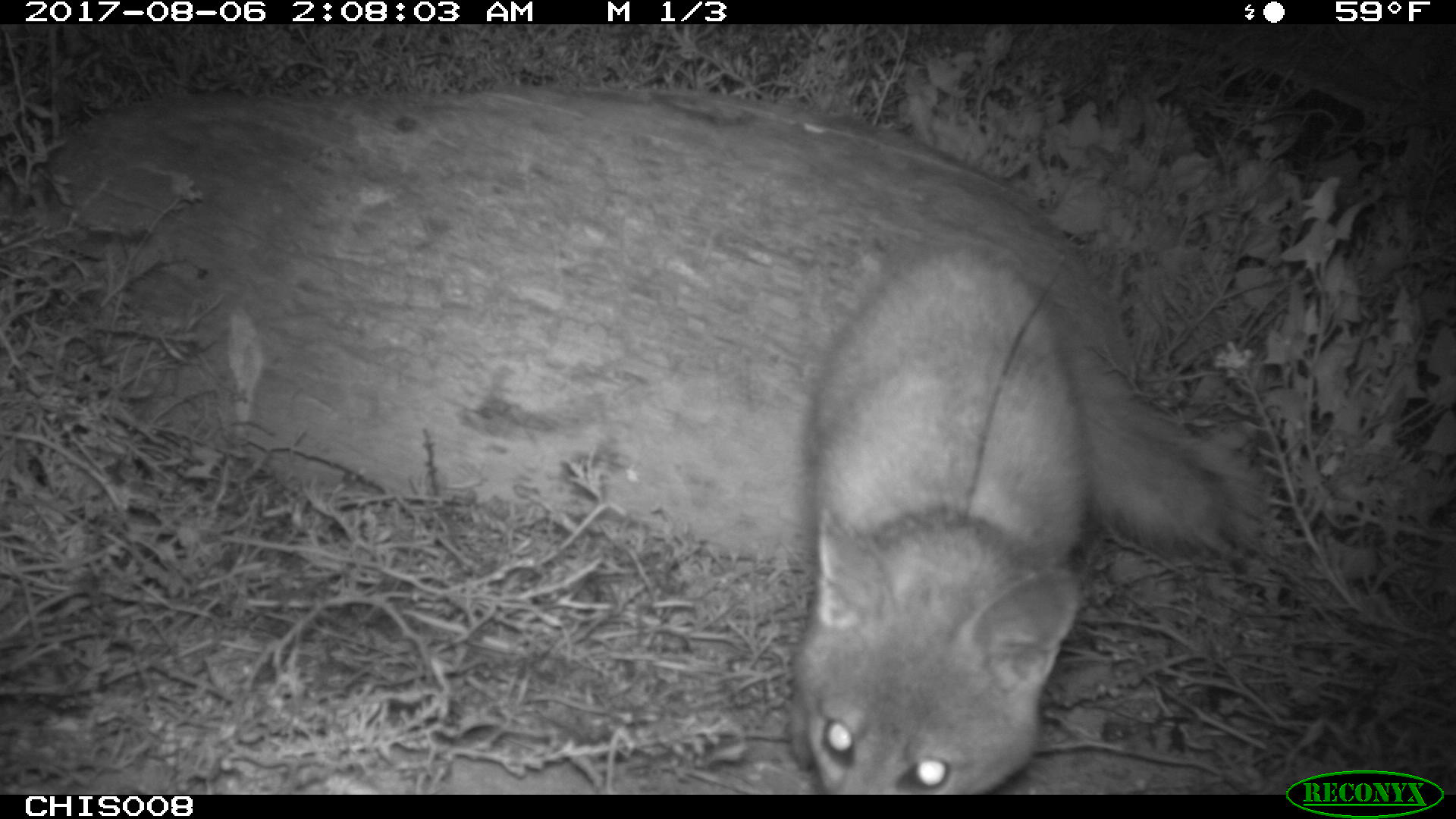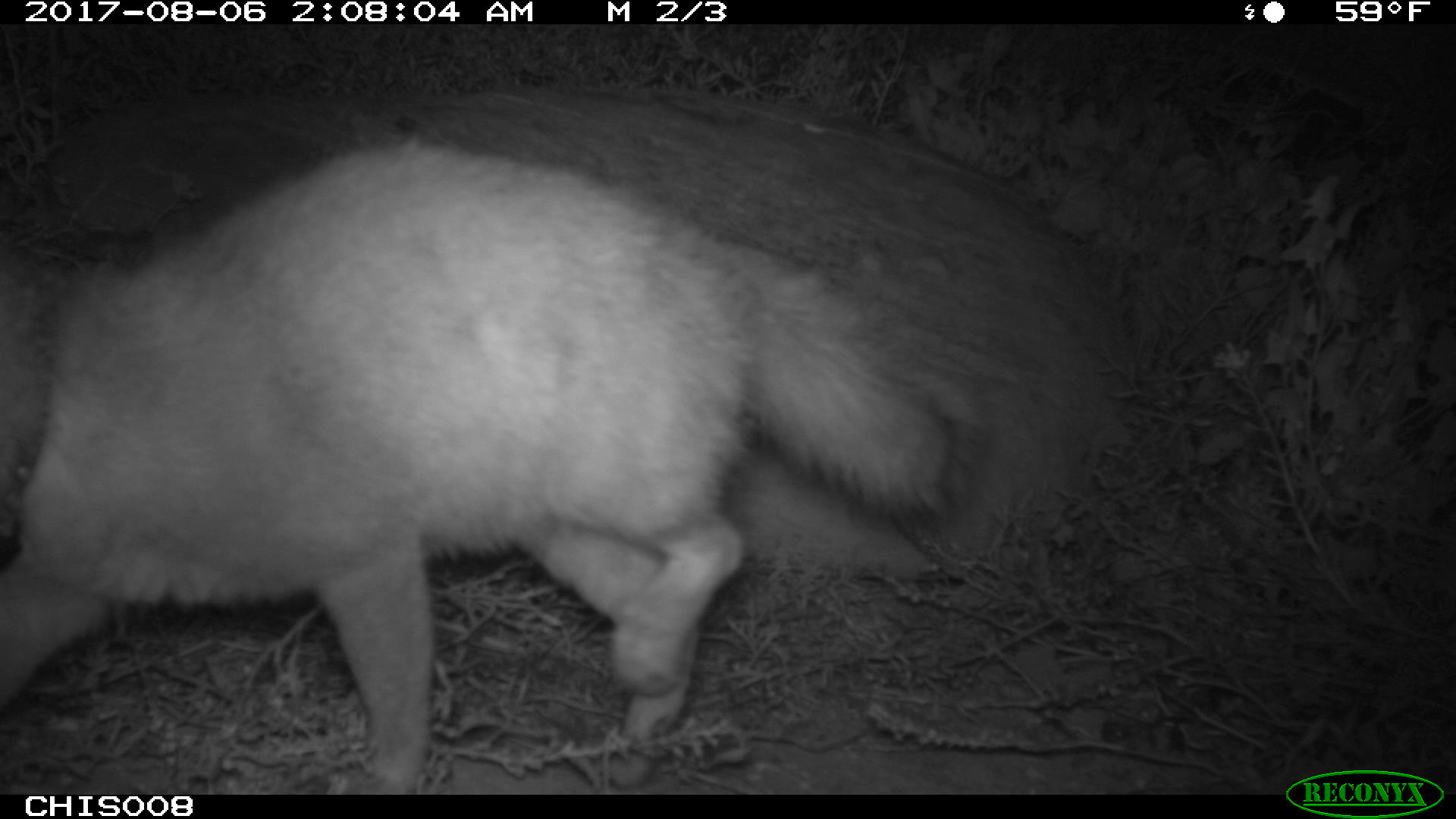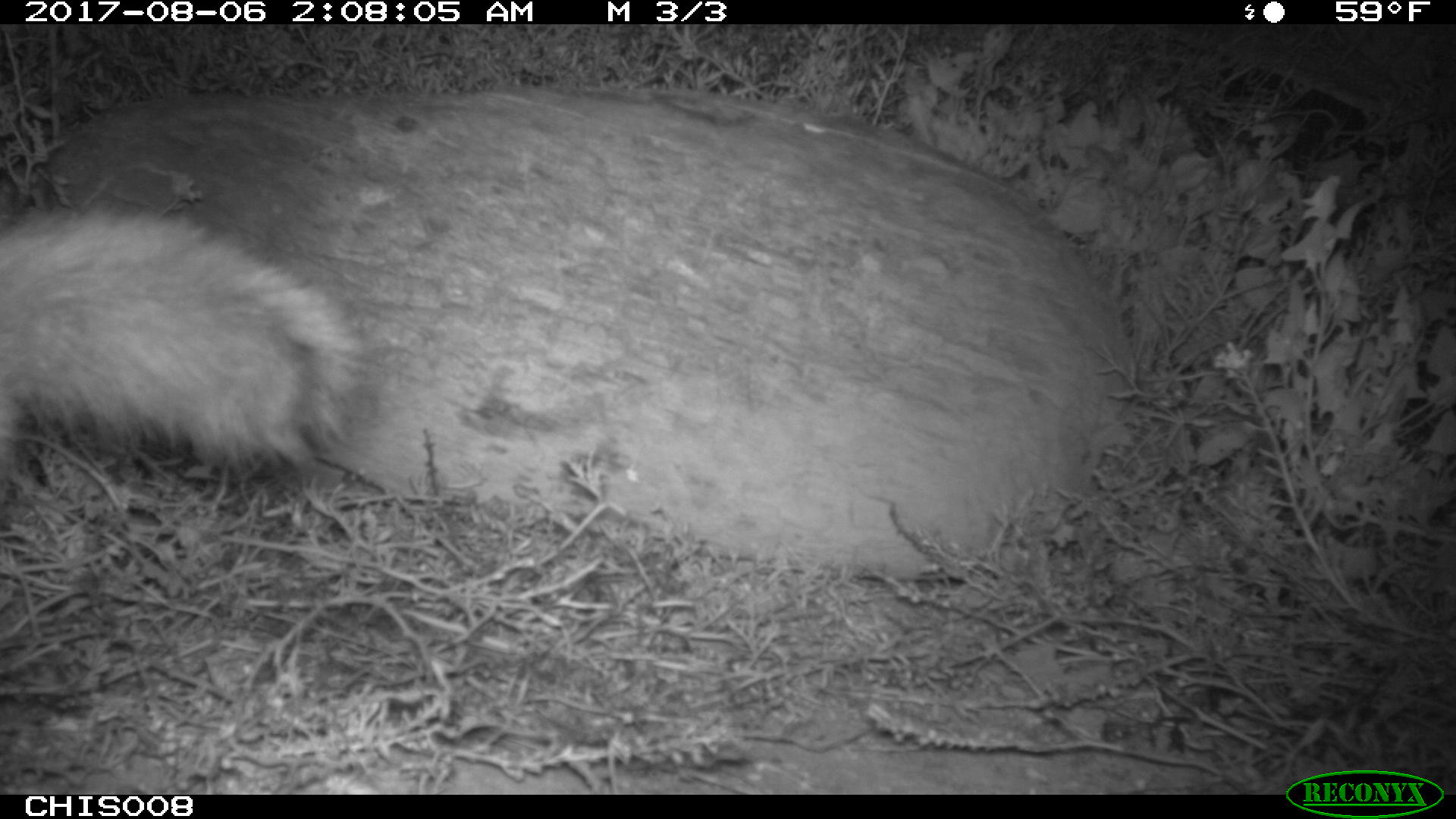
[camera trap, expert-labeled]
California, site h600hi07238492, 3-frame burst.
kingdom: Animalia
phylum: Chordata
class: Mammalia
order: Carnivora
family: Canidae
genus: Urocyon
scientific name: Urocyon littoralis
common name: island fox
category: fox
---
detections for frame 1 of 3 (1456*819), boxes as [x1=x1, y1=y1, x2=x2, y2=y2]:
fox: [x1=786, y1=223, x2=1268, y2=793]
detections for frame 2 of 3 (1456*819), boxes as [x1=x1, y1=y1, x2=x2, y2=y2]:
fox: [x1=0, y1=133, x2=987, y2=794]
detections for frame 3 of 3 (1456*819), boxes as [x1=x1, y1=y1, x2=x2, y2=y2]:
fox: [x1=0, y1=206, x2=368, y2=475]